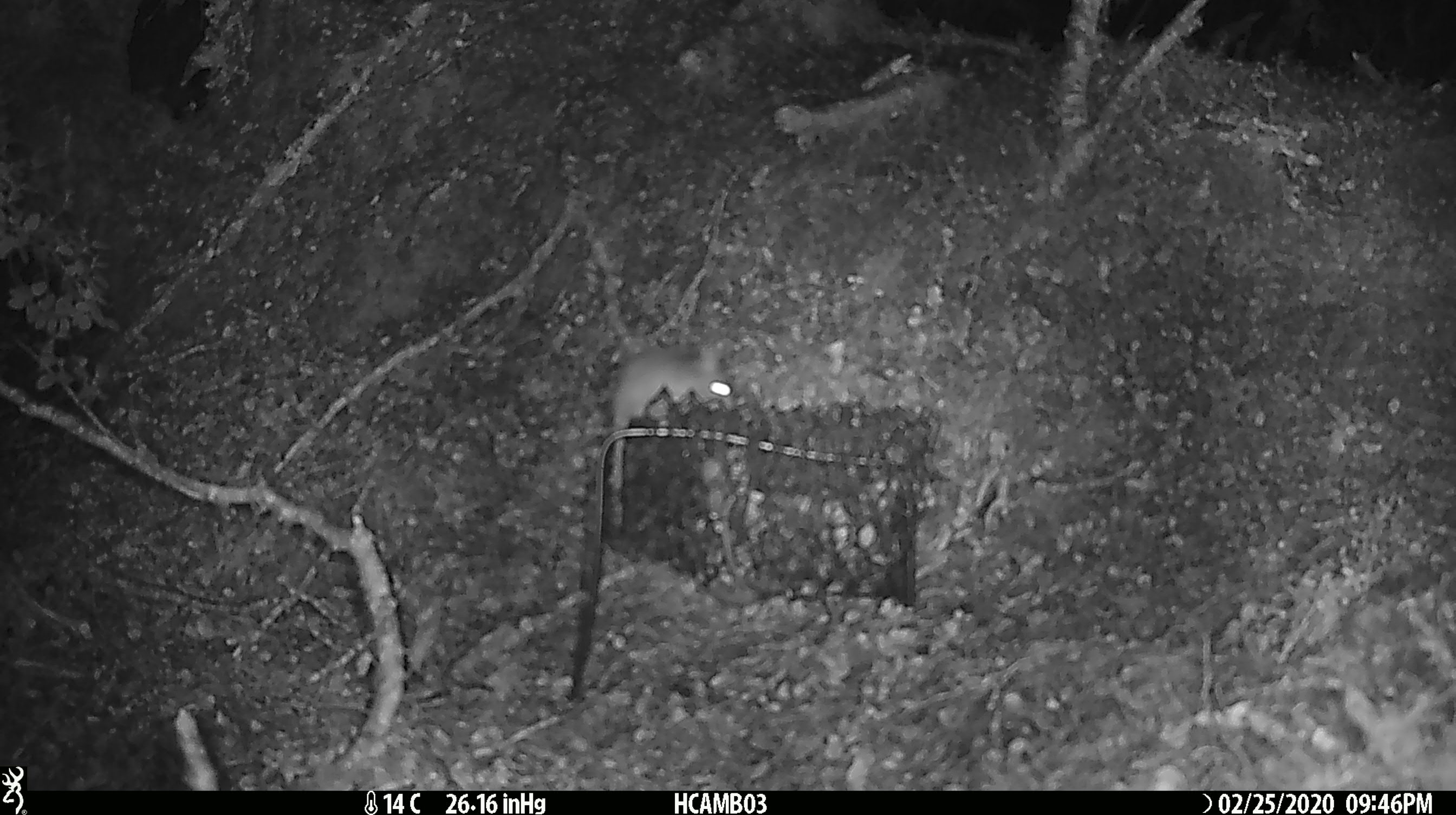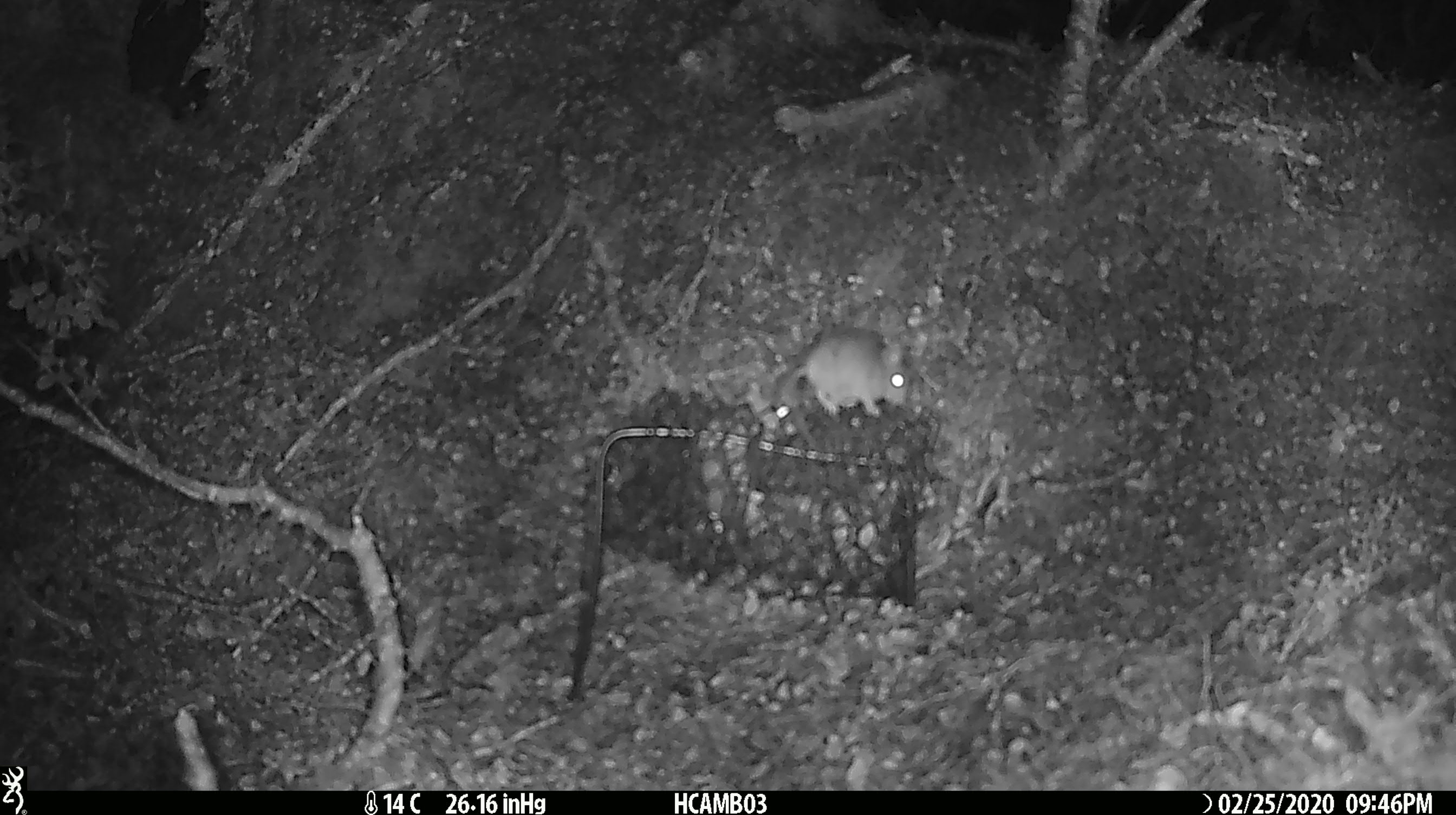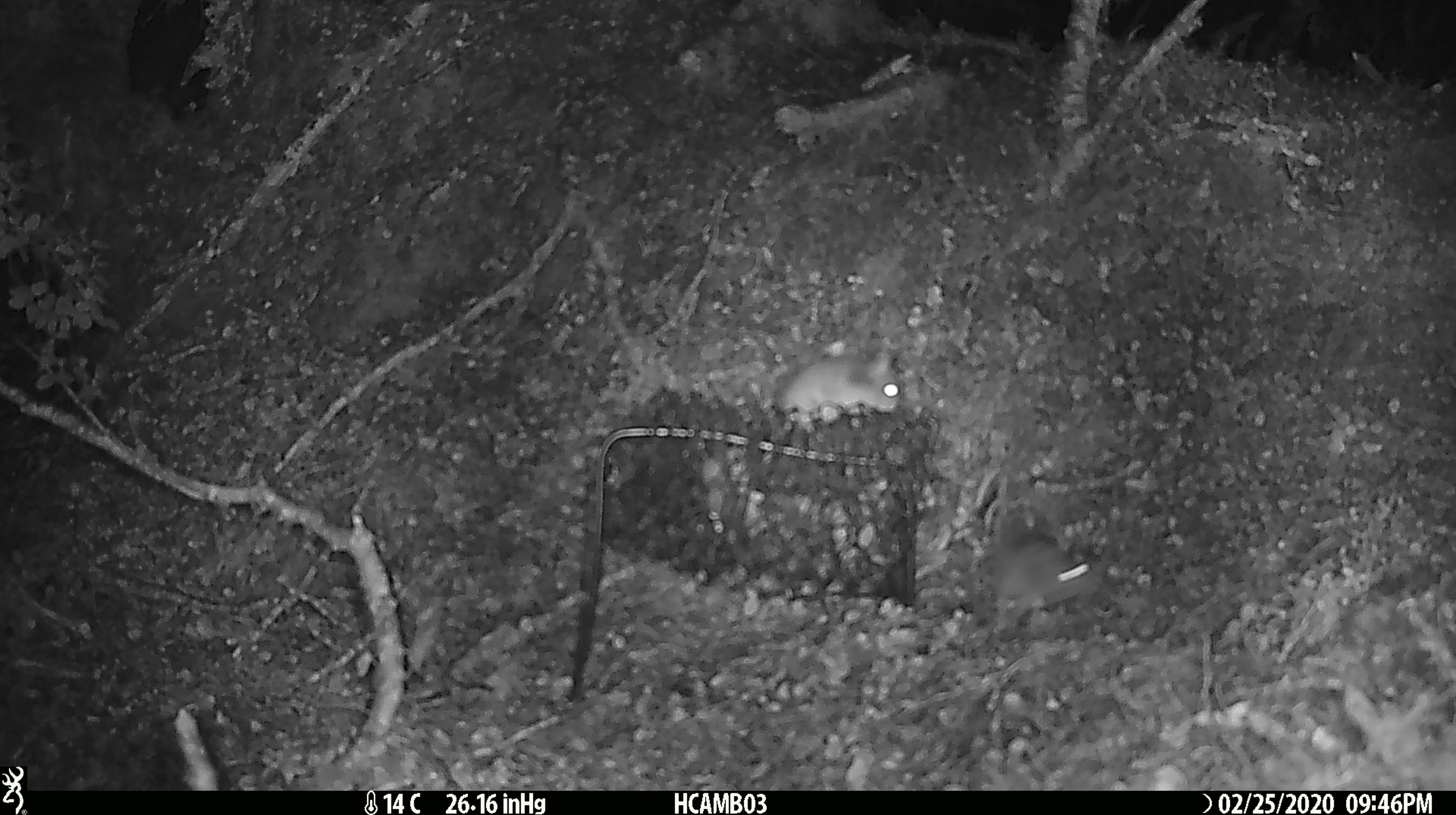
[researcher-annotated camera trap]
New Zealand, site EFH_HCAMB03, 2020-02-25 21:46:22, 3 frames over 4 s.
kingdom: Animalia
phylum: Chordata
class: Mammalia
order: Rodentia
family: Muridae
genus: Mus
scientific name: Mus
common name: mouse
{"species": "mouse (Mus)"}